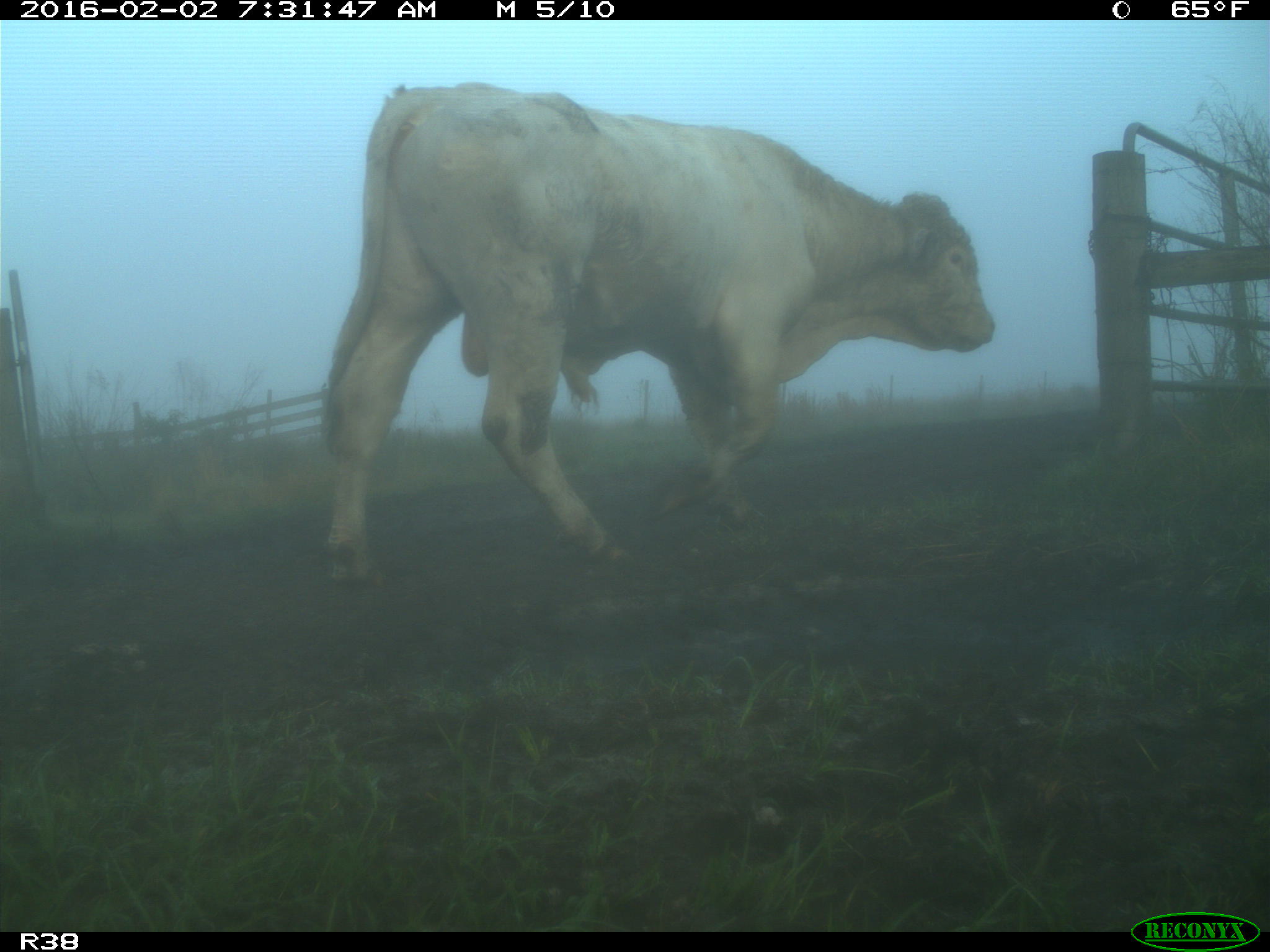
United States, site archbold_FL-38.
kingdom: Animalia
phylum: Chordata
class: Mammalia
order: Artiodactyla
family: Bovidae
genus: Bos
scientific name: Bos taurus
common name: domestic cow